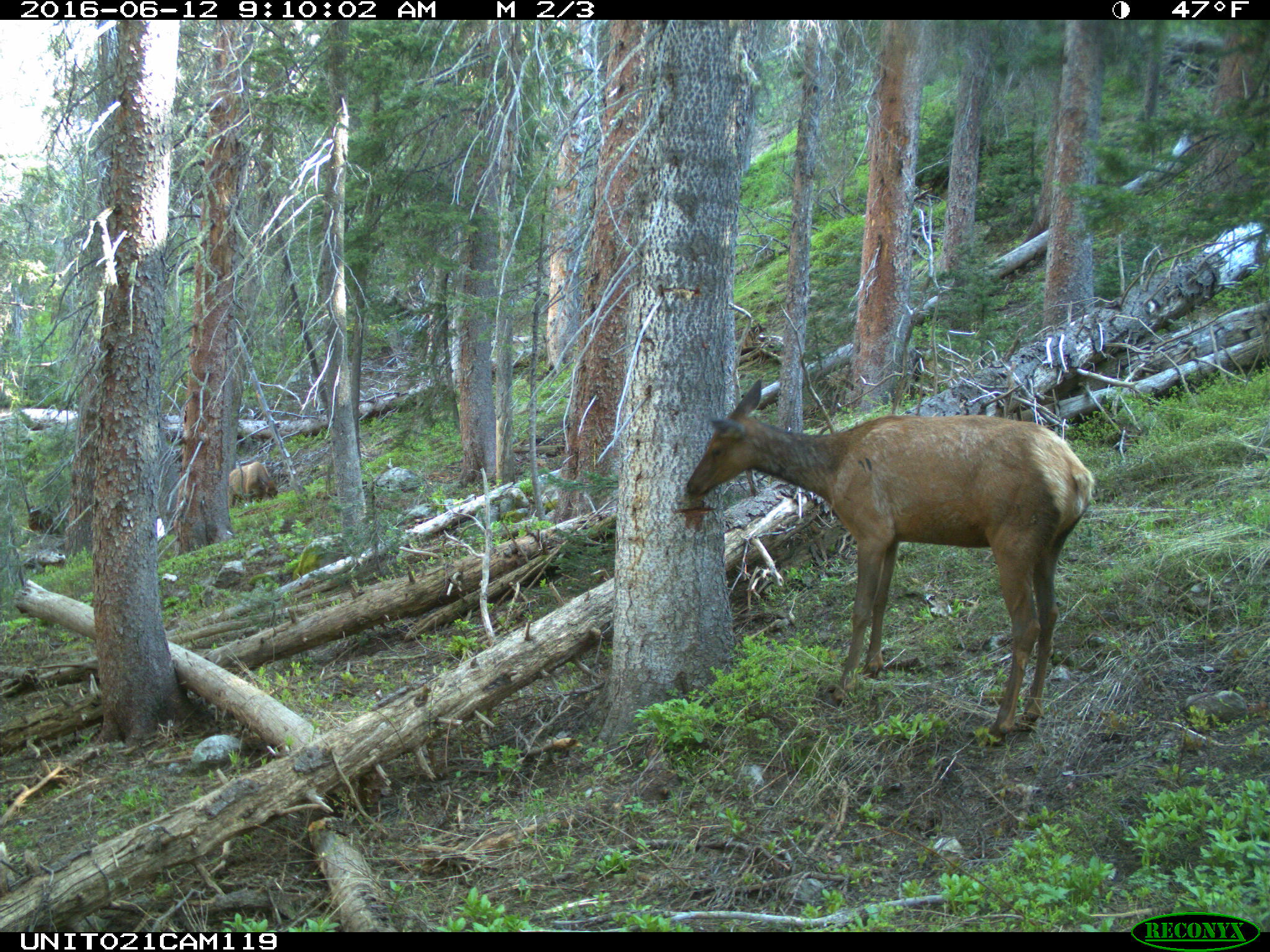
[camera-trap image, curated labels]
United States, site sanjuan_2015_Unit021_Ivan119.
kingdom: Animalia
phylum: Chordata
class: Mammalia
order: Artiodactyla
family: Cervidae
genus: Cervus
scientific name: Cervus elaphus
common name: red deer